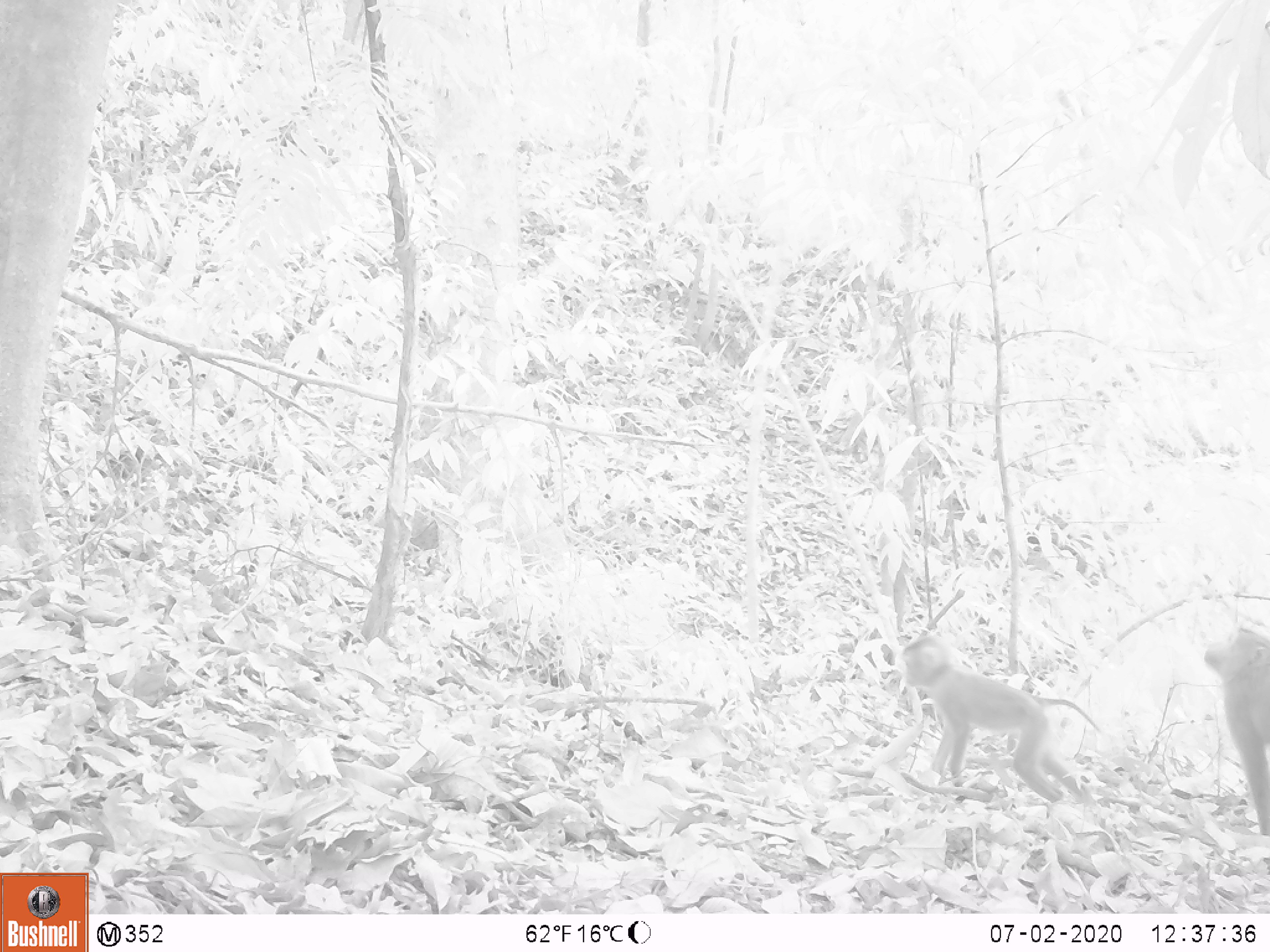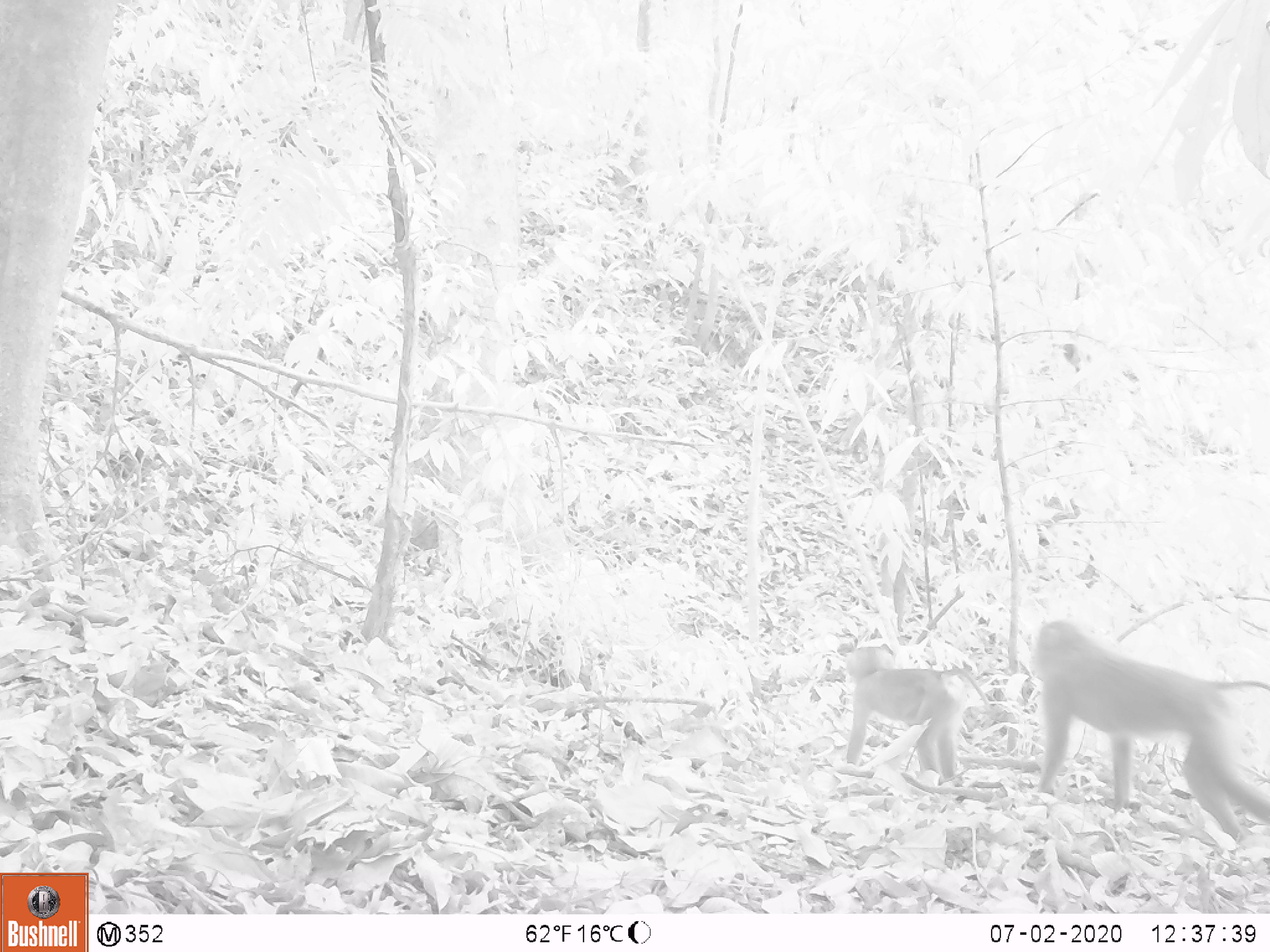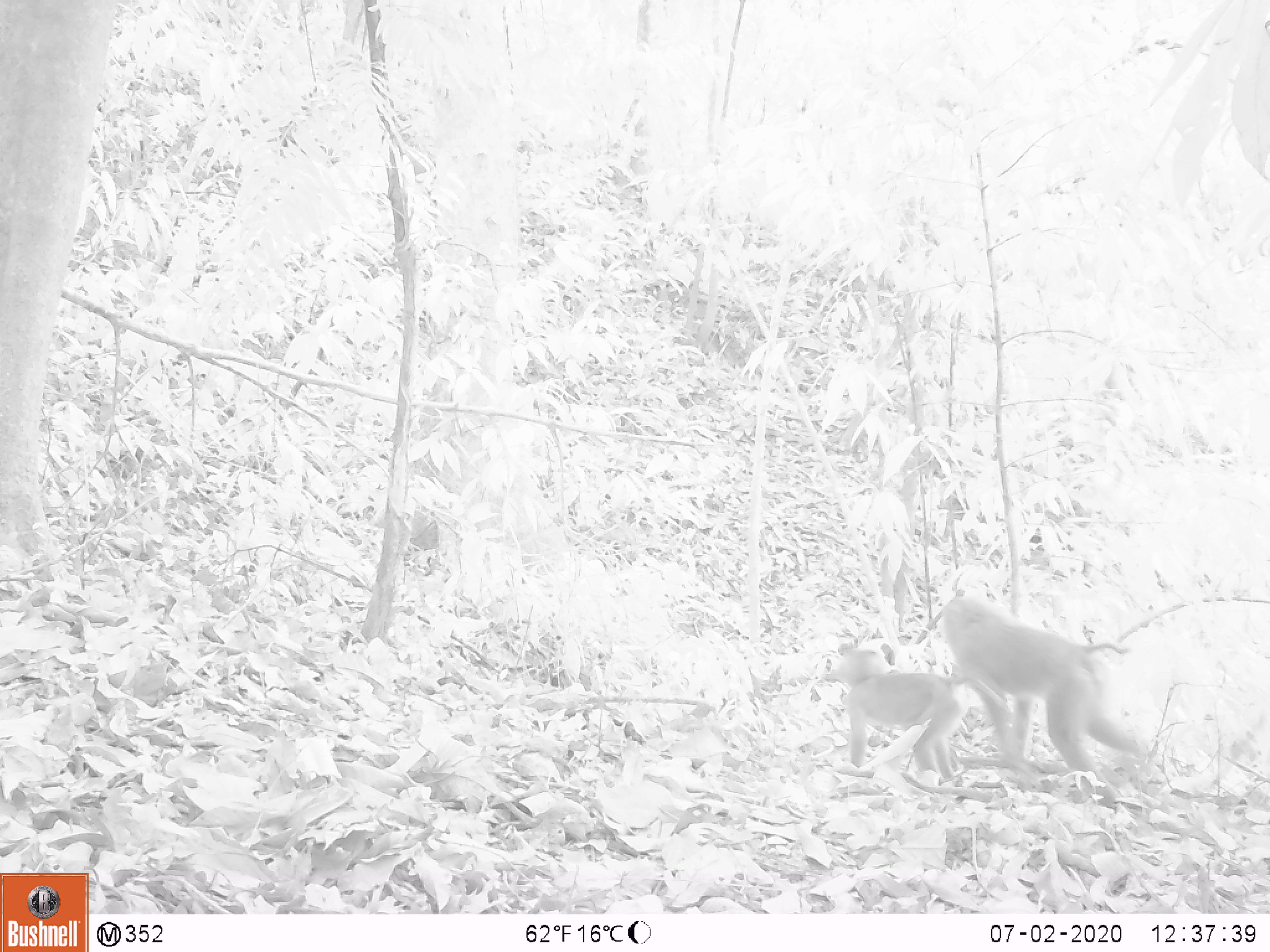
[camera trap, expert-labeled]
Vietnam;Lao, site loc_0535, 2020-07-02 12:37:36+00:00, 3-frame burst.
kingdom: Animalia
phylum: Chordata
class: Mammalia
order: Primates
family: Cercopithecidae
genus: Macaca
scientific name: Macaca nemestrina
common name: pig-tailed macaque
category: pig tailed macaque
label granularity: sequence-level